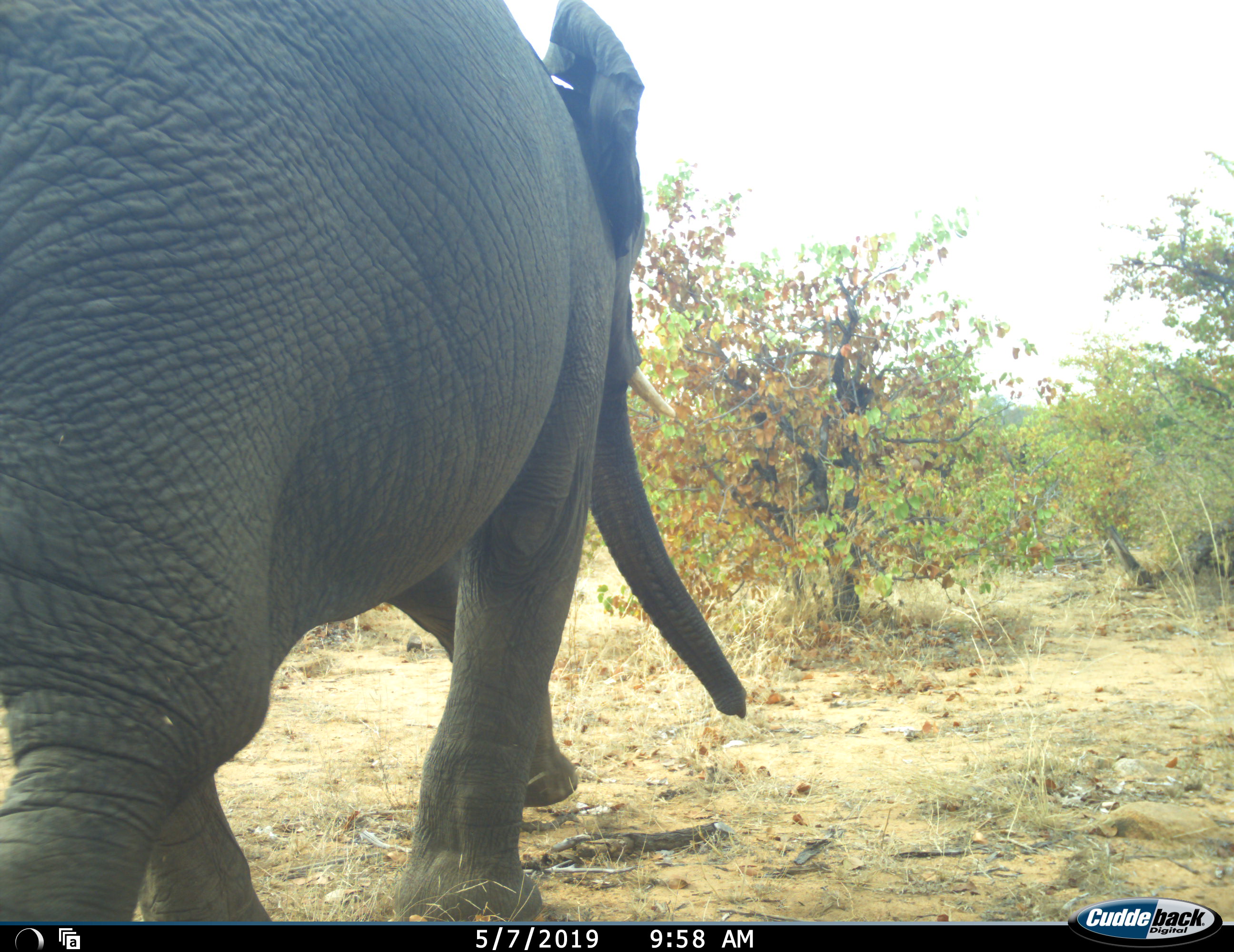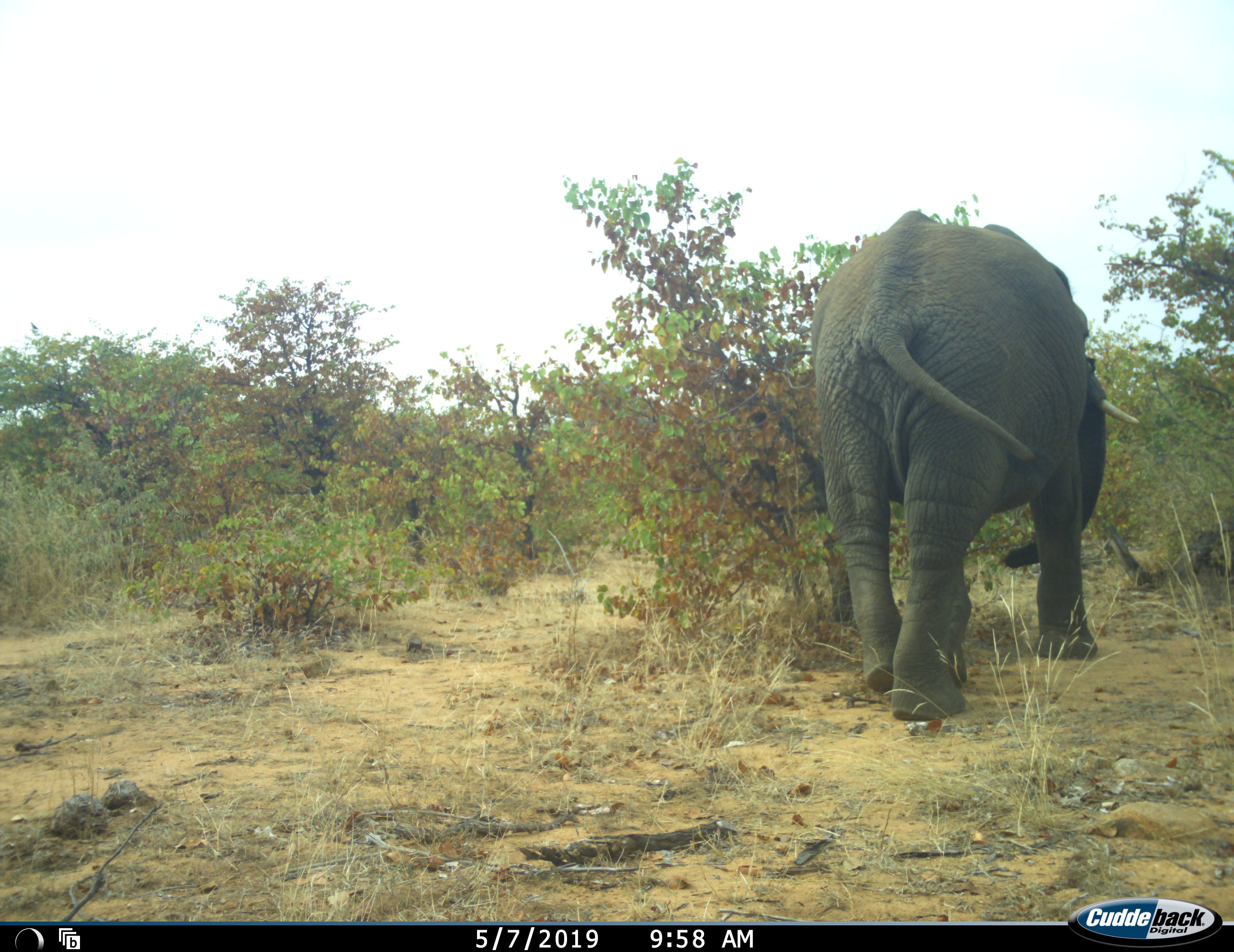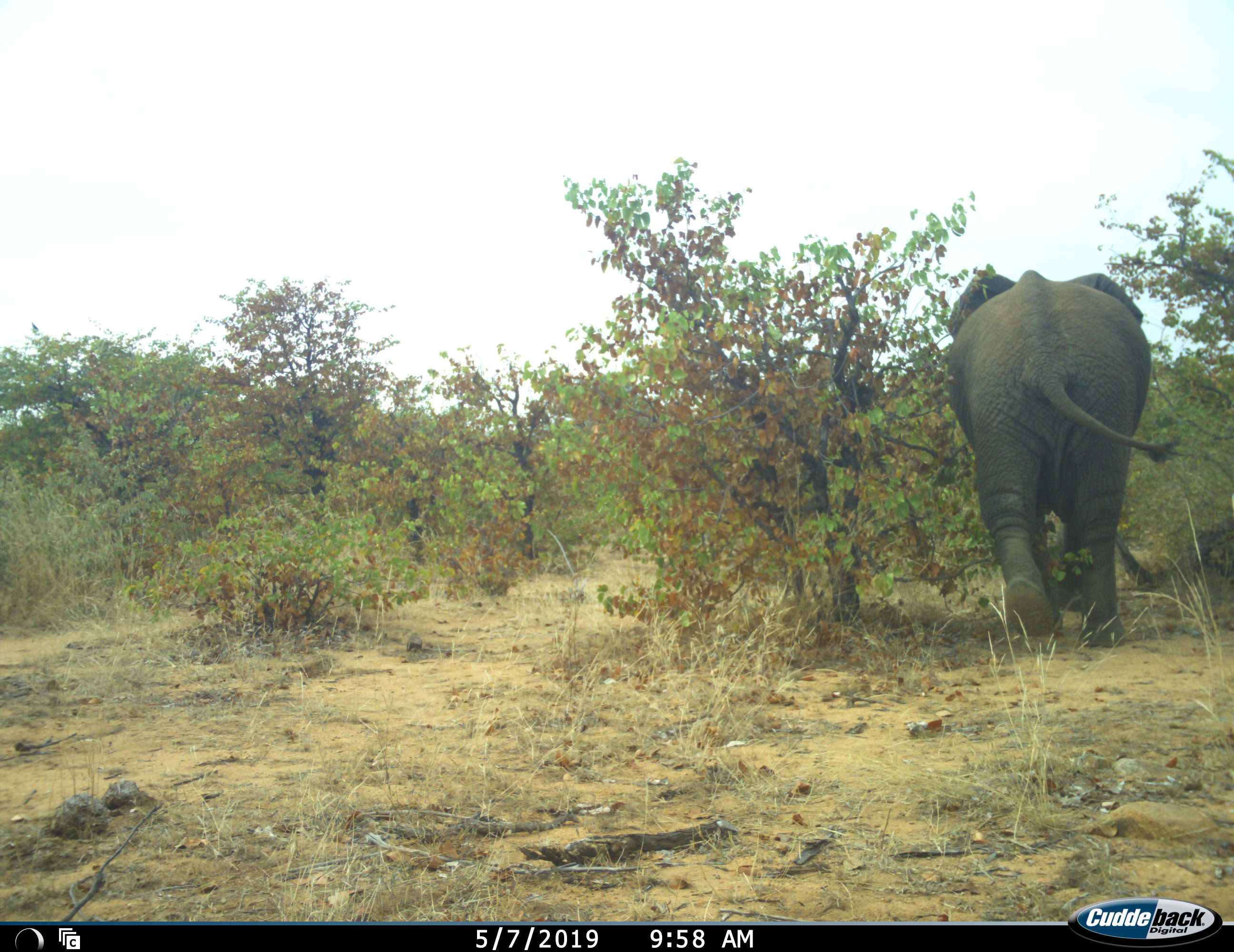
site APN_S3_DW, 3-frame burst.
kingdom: Animalia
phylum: Chordata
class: Mammalia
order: Proboscidea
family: Elephantidae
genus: Loxodonta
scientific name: Loxodonta africana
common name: african bush elephant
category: elephant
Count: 1.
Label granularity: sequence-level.